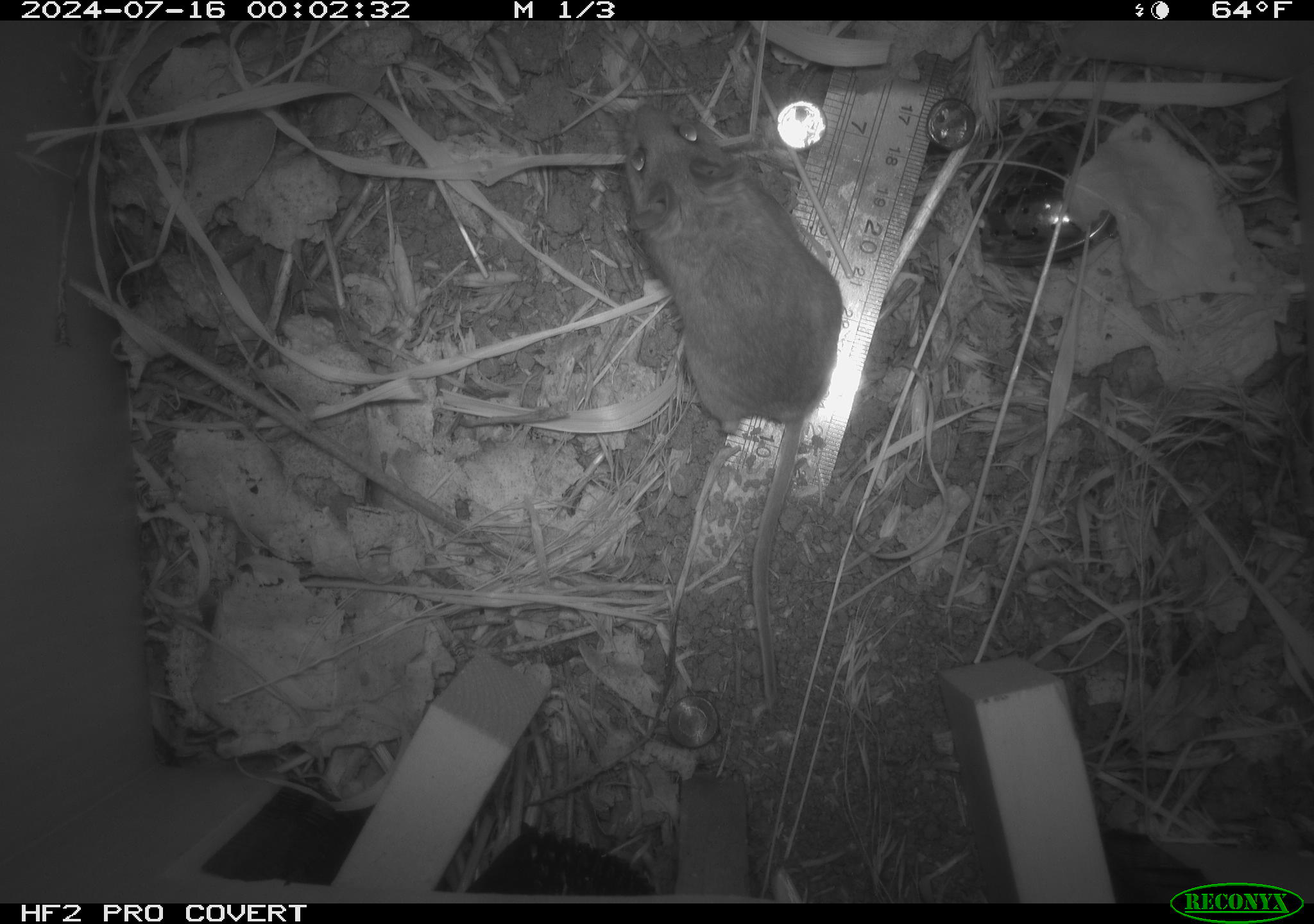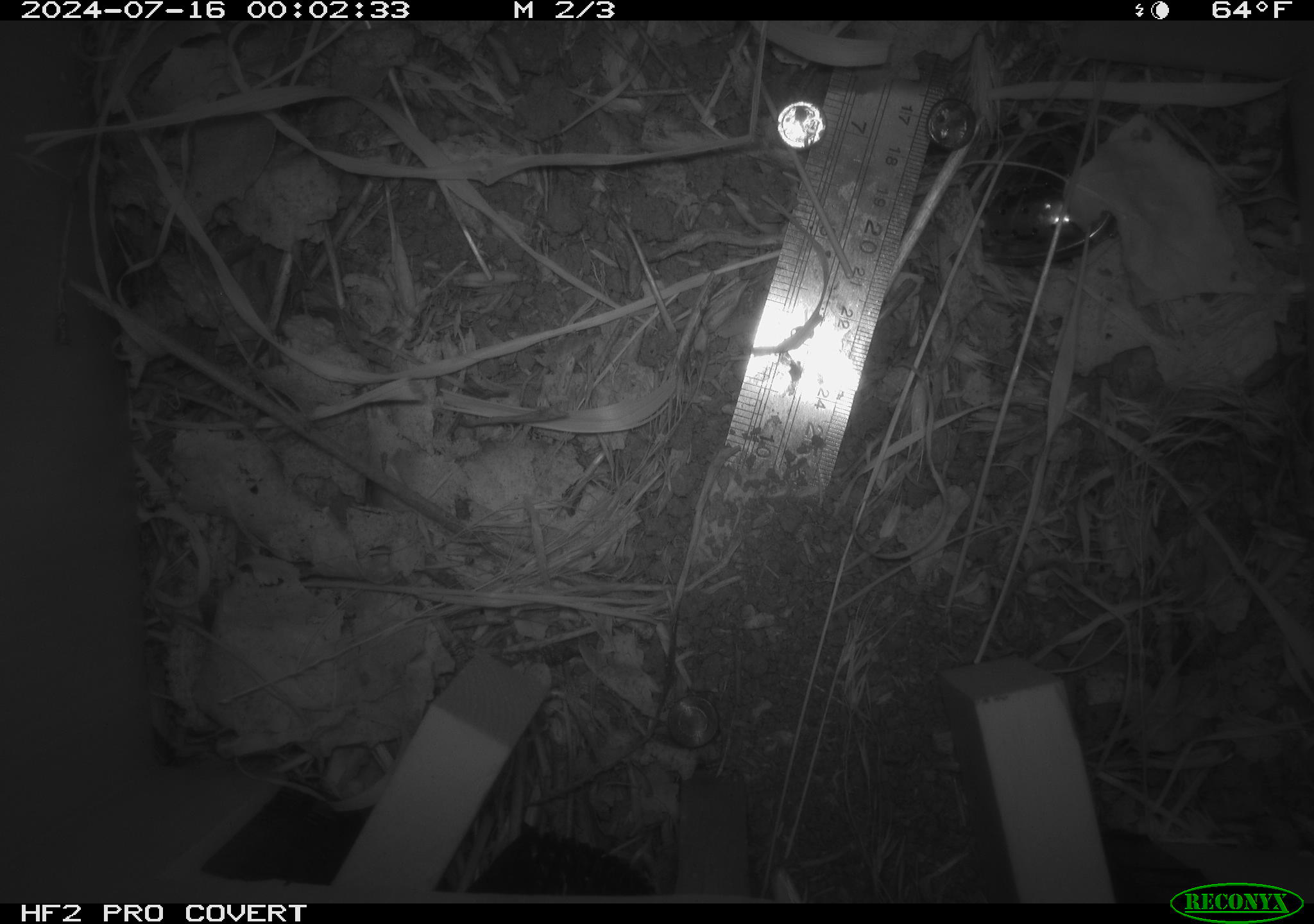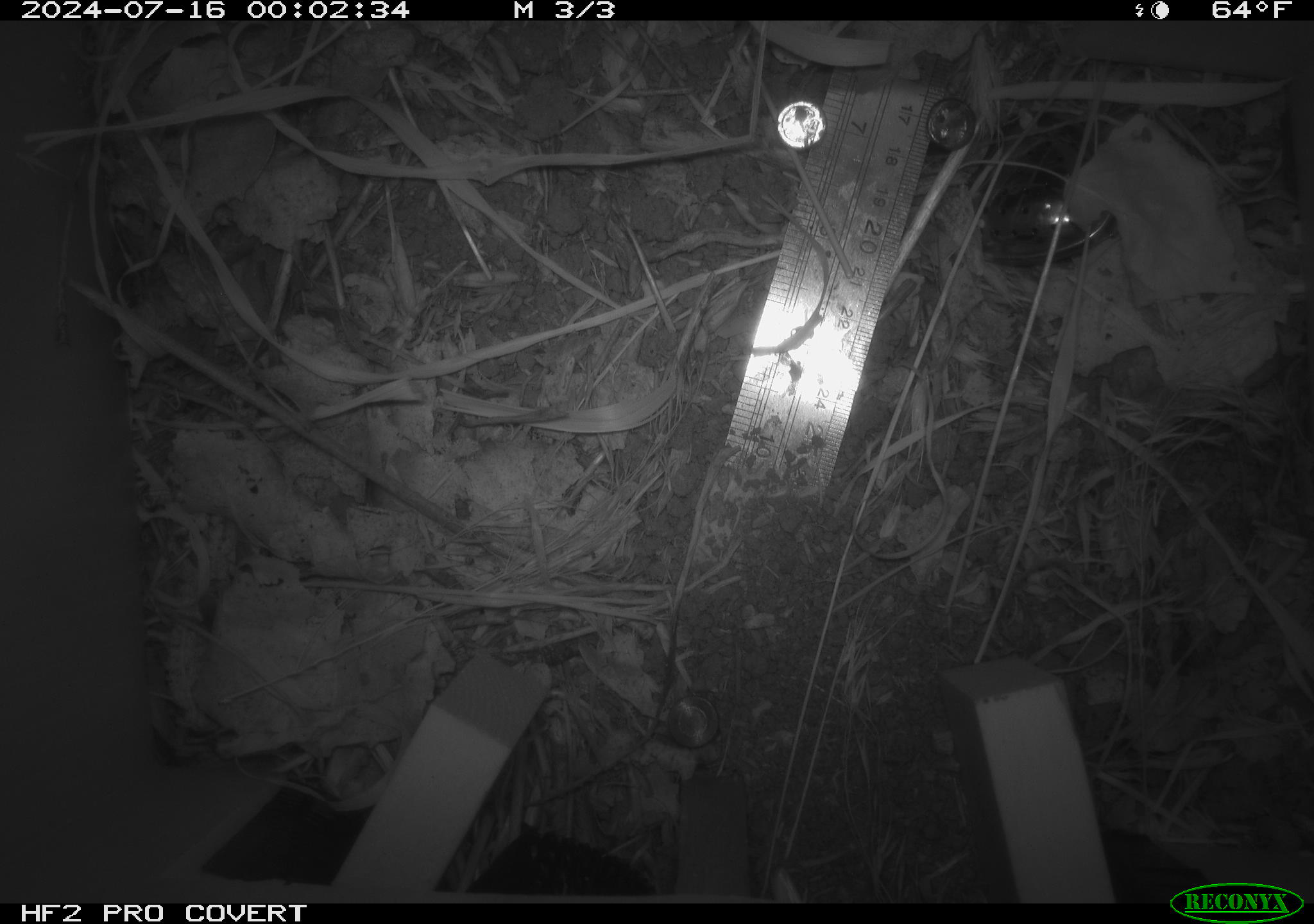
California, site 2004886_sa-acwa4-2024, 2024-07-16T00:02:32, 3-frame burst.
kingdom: Animalia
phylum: Chordata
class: Mammalia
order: Rodentia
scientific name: Rodentia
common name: mouse species